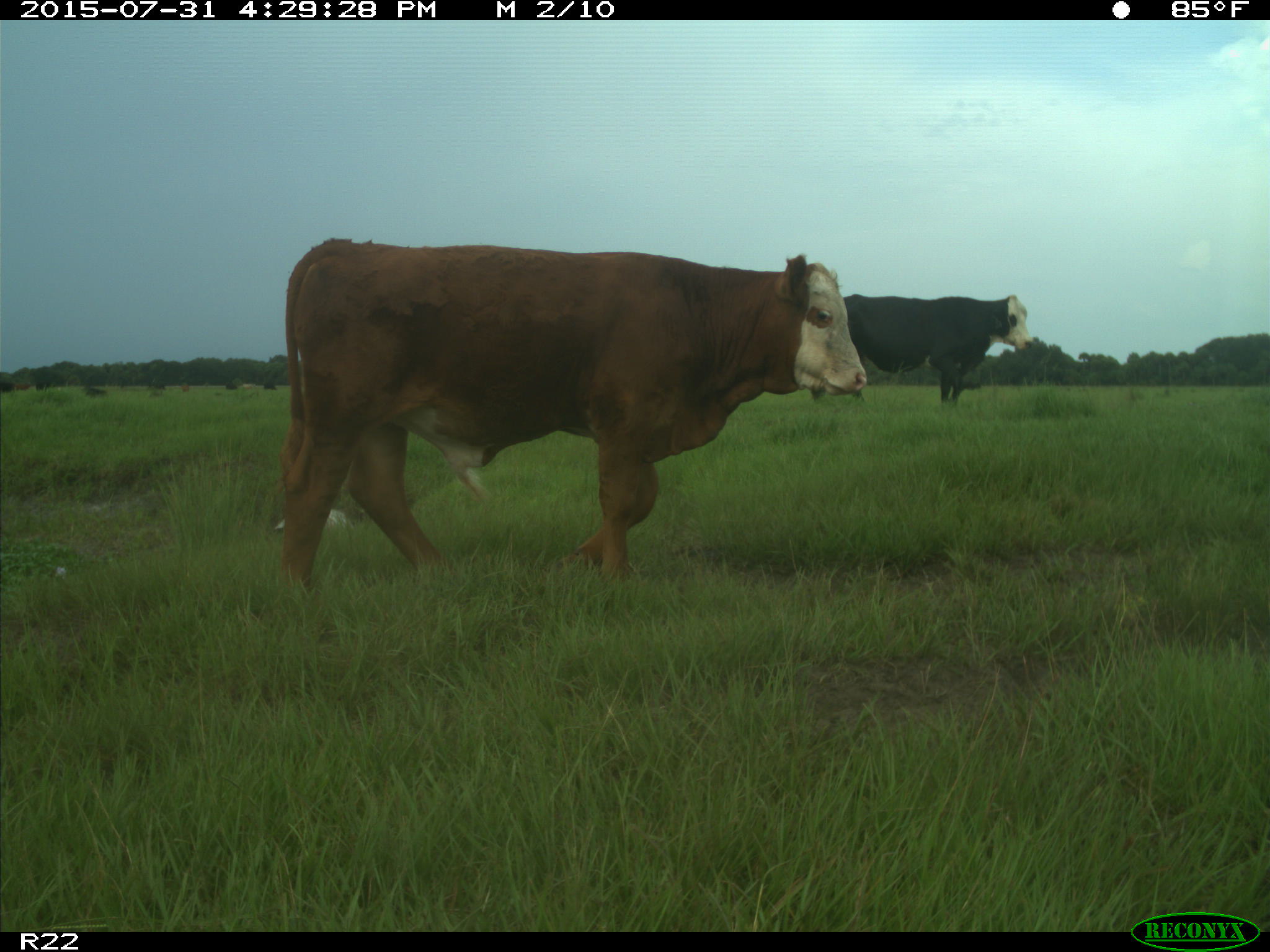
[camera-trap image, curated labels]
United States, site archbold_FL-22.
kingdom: Animalia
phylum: Chordata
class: Mammalia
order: Artiodactyla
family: Bovidae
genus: Bos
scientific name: Bos taurus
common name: domestic cow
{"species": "Bos taurus (domestic cow)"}